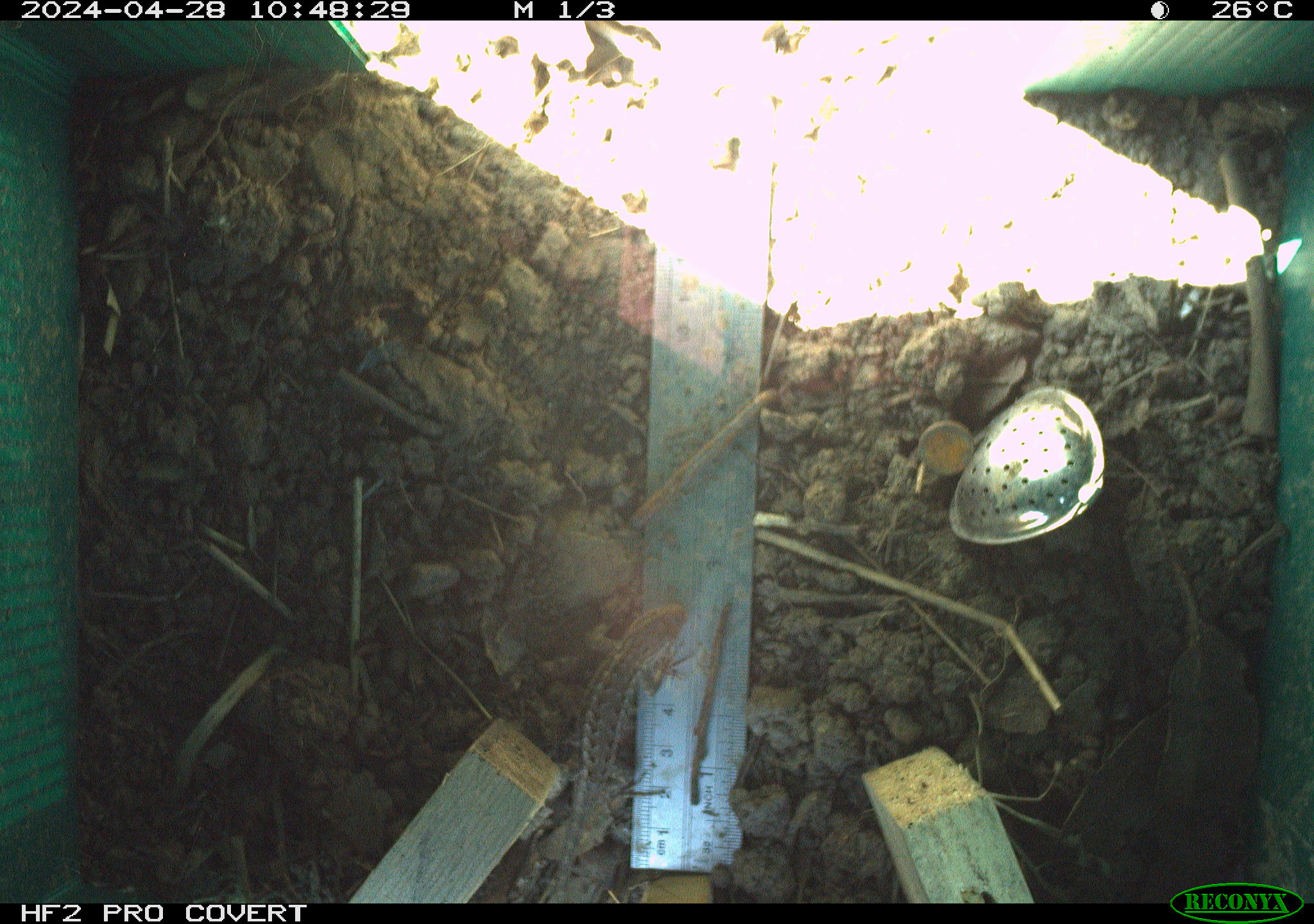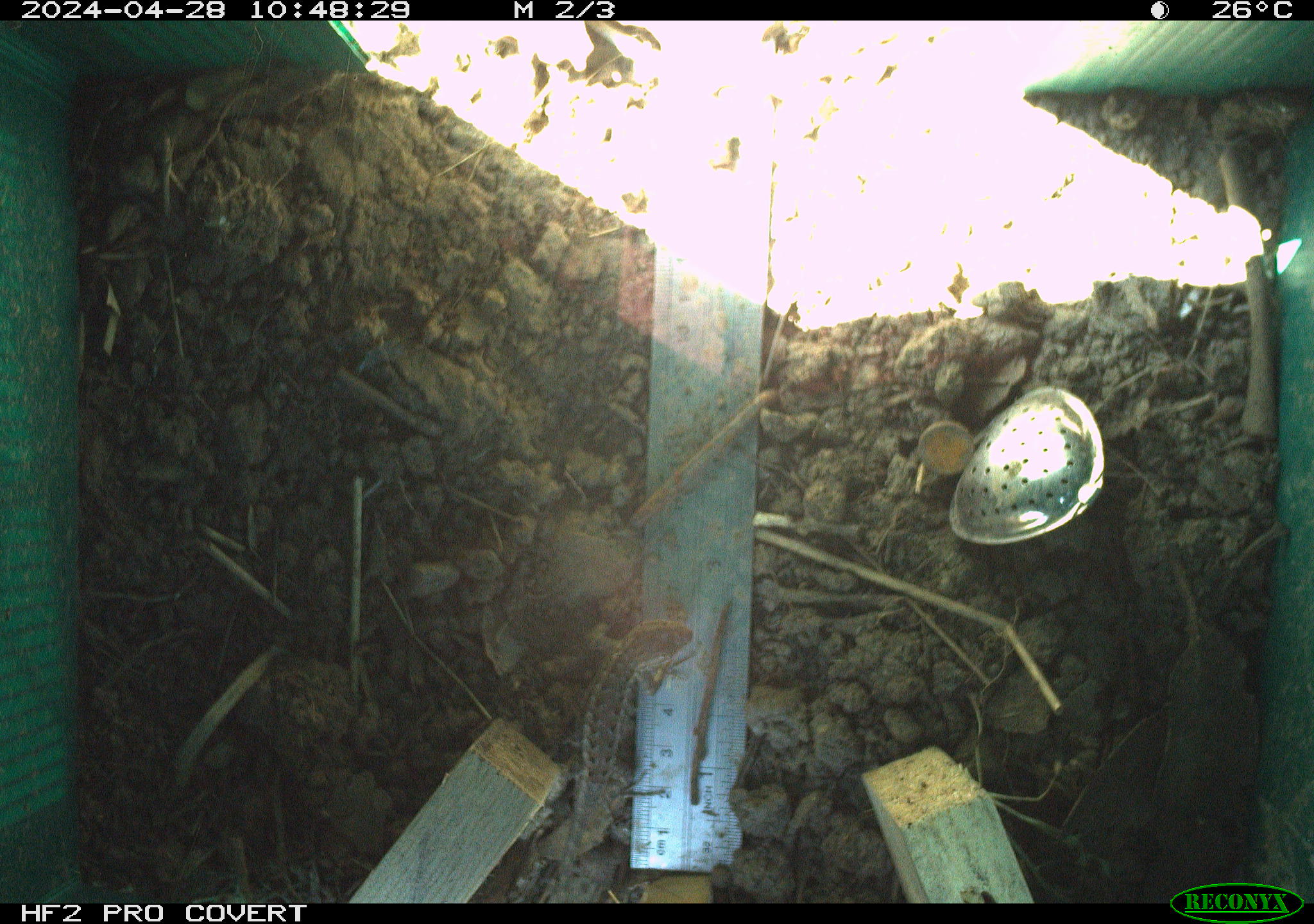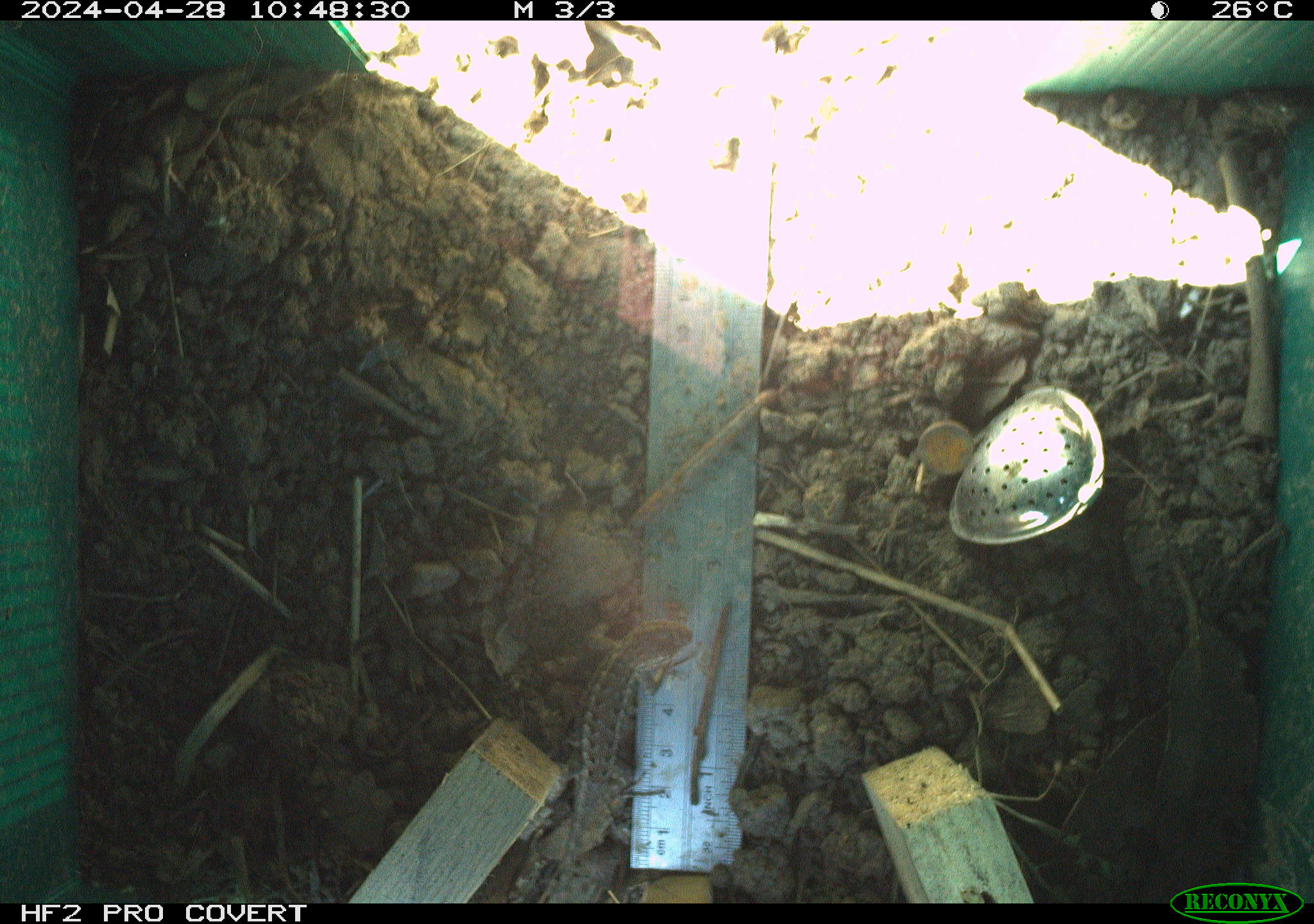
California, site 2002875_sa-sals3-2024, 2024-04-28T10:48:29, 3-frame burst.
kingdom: Animalia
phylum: Chordata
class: Reptilia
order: Squamata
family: Phrynosomatidae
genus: Sceloporus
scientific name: Sceloporus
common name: spiny lizards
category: sceloporus species